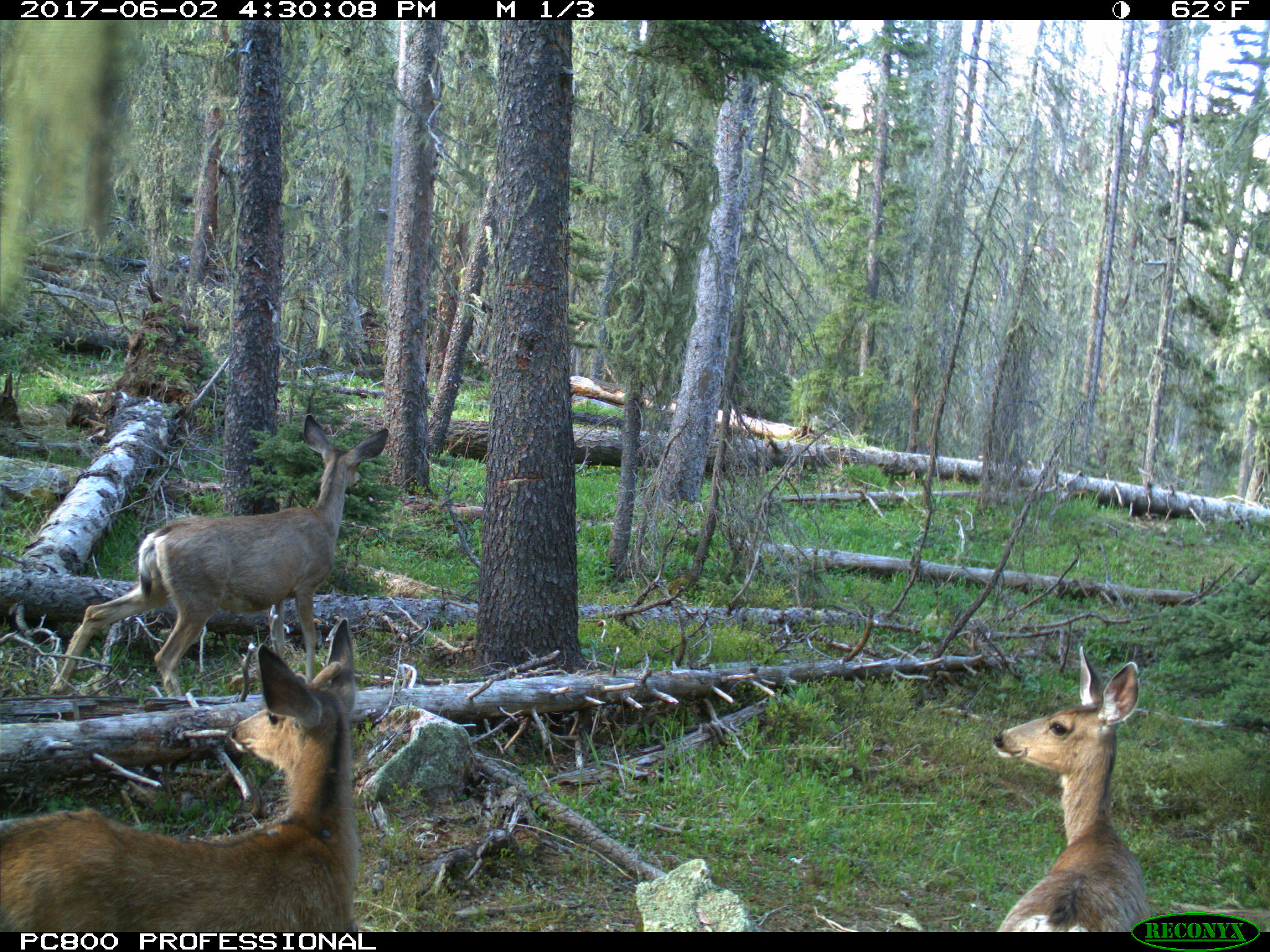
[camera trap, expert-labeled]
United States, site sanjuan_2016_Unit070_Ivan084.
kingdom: Animalia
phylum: Chordata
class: Mammalia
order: Artiodactyla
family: Cervidae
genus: Odocoileus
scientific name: Odocoileus hemionus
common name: mule deer